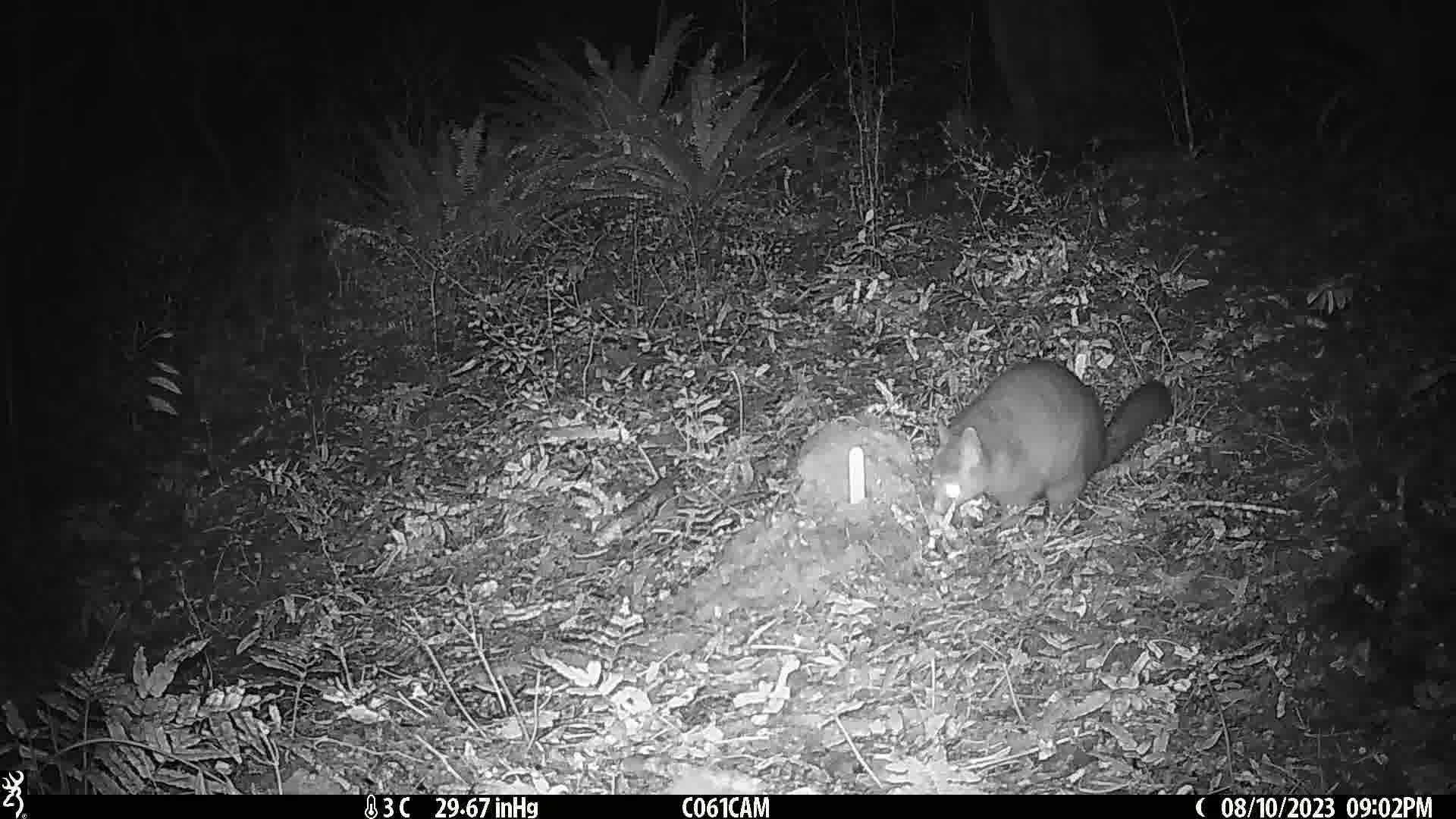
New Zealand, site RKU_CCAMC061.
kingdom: Animalia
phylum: Chordata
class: Mammalia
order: Diprotodontia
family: Phalangeridae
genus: Trichosurus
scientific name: Trichosurus vulpecula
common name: common brushtail possum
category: possum